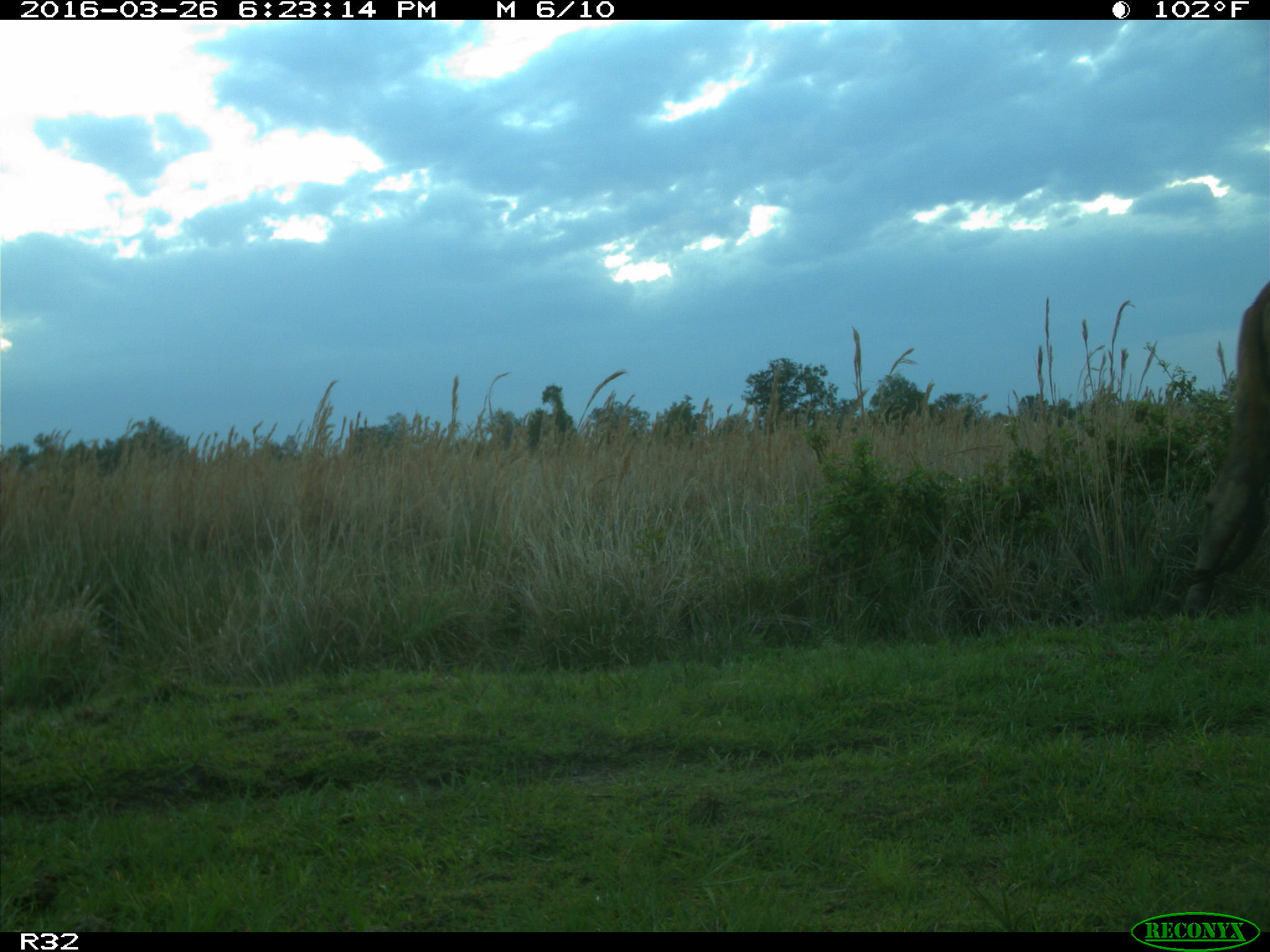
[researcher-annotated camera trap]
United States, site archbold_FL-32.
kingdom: Animalia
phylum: Chordata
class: Mammalia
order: Artiodactyla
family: Bovidae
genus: Bos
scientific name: Bos taurus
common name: domestic cow